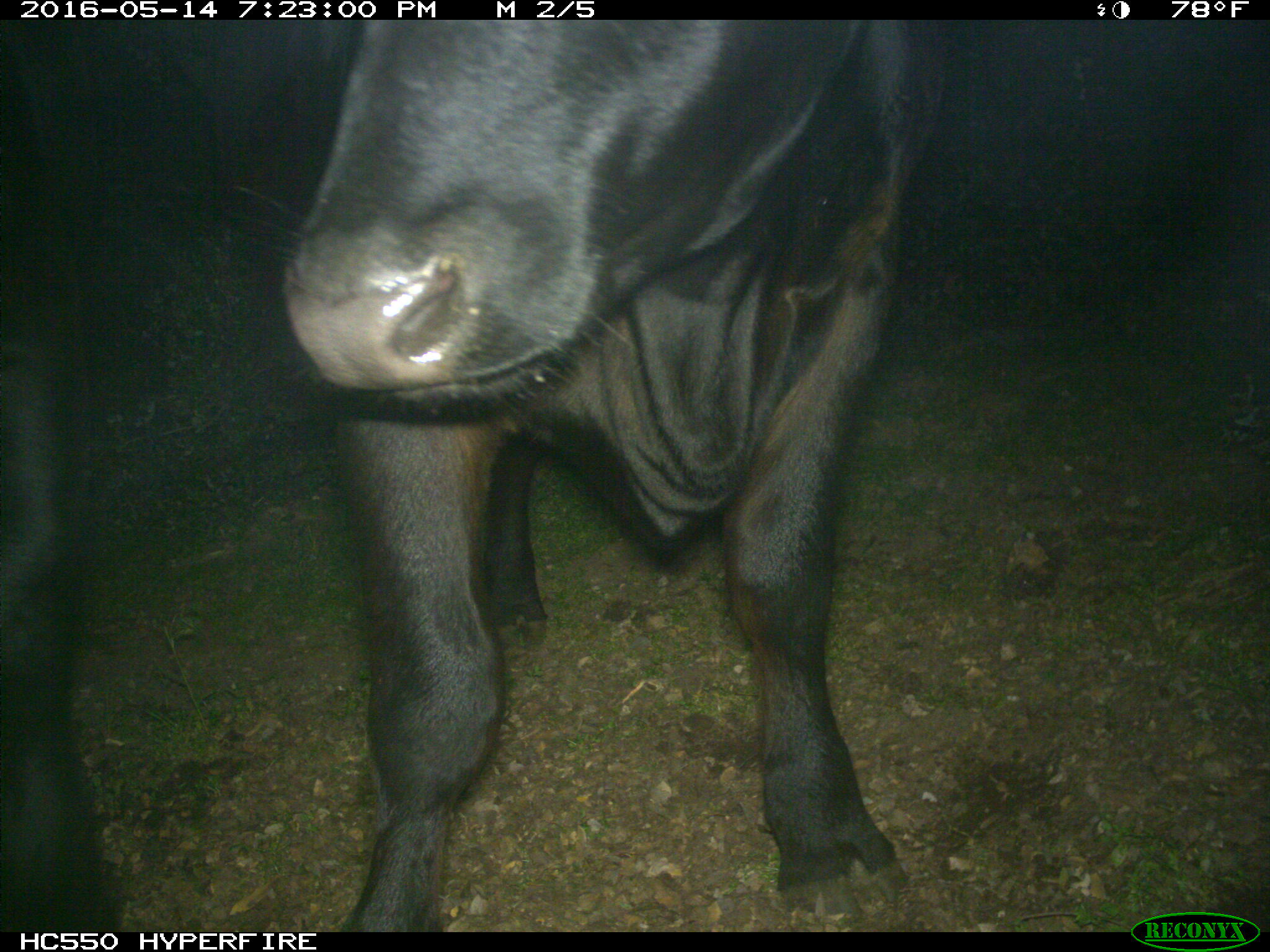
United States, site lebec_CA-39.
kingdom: Animalia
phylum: Chordata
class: Mammalia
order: Artiodactyla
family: Bovidae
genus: Bos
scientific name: Bos taurus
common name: domestic cow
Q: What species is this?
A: Bos taurus (domestic cow).